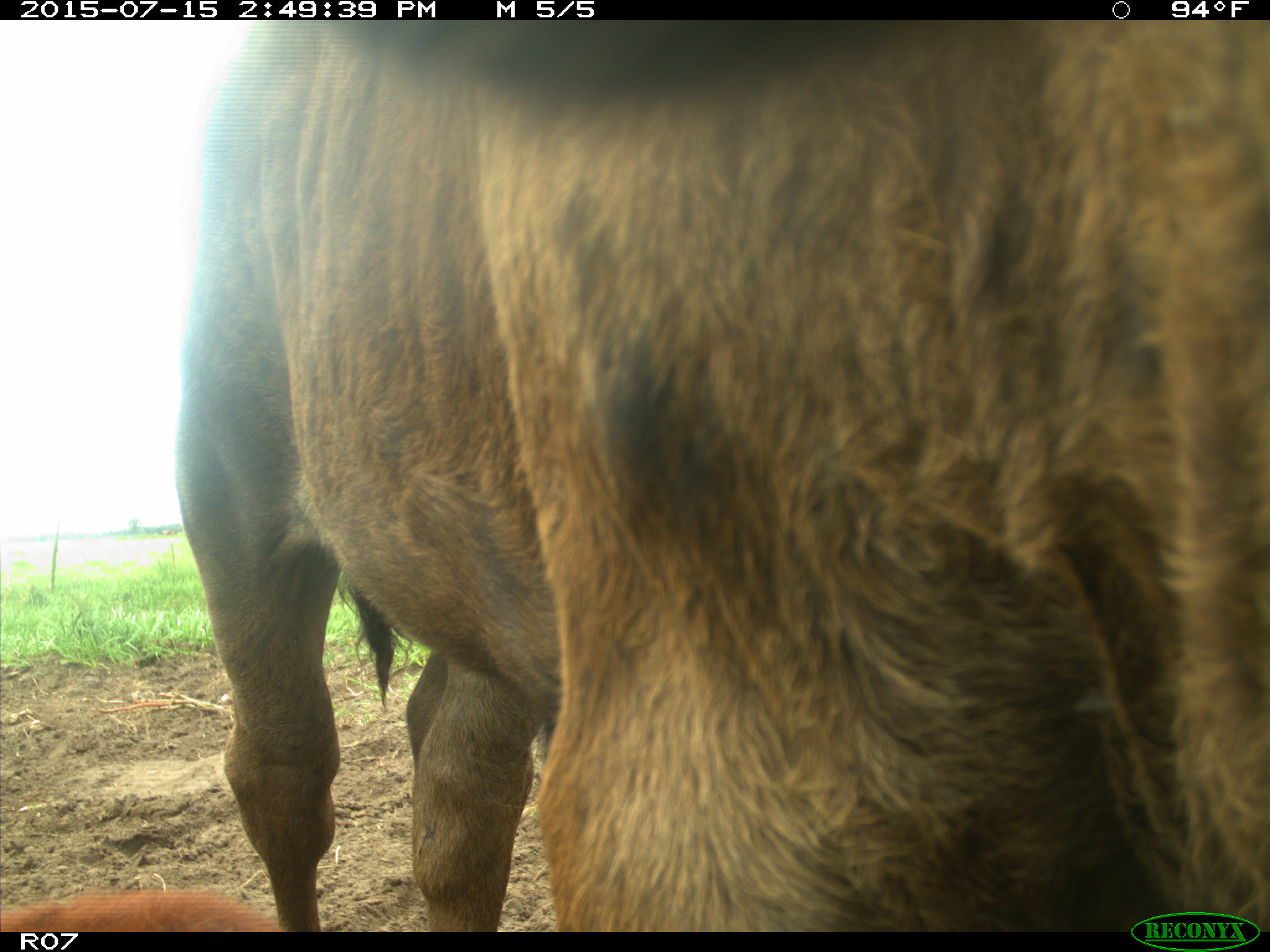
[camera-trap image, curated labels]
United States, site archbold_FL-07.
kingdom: Animalia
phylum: Chordata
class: Mammalia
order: Artiodactyla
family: Bovidae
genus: Bos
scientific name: Bos taurus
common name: domestic cow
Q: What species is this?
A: Bos taurus (domestic cow).